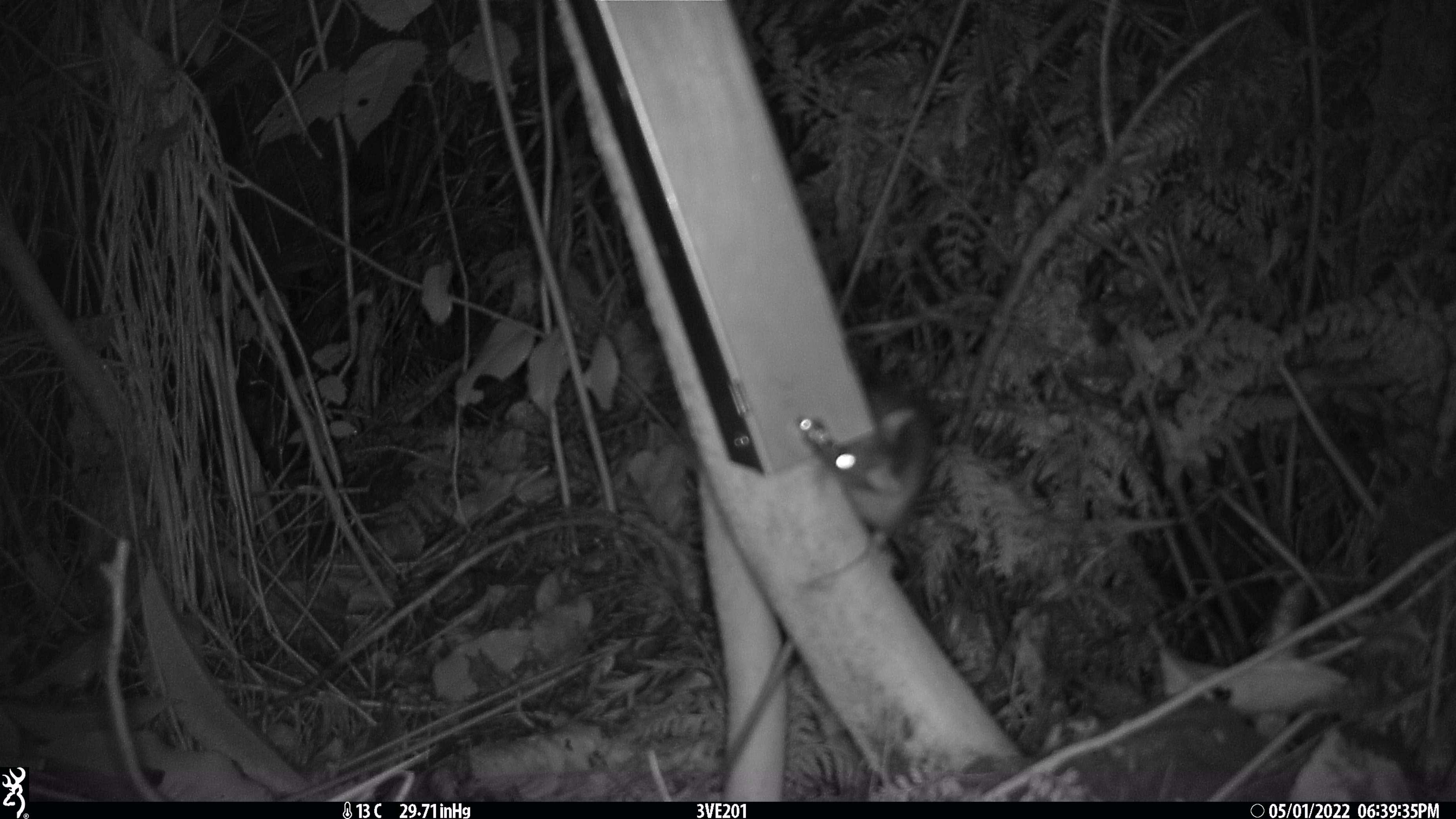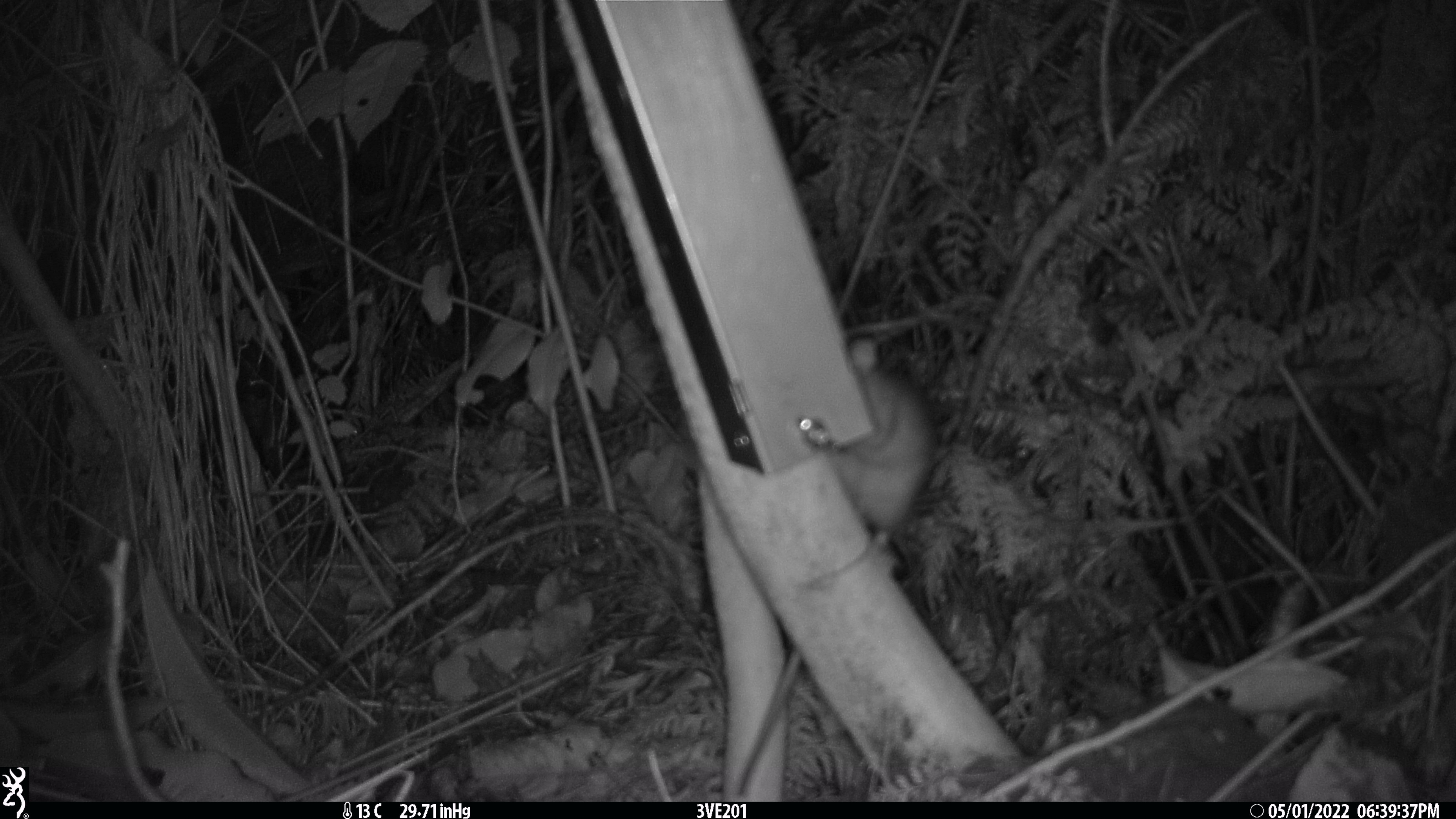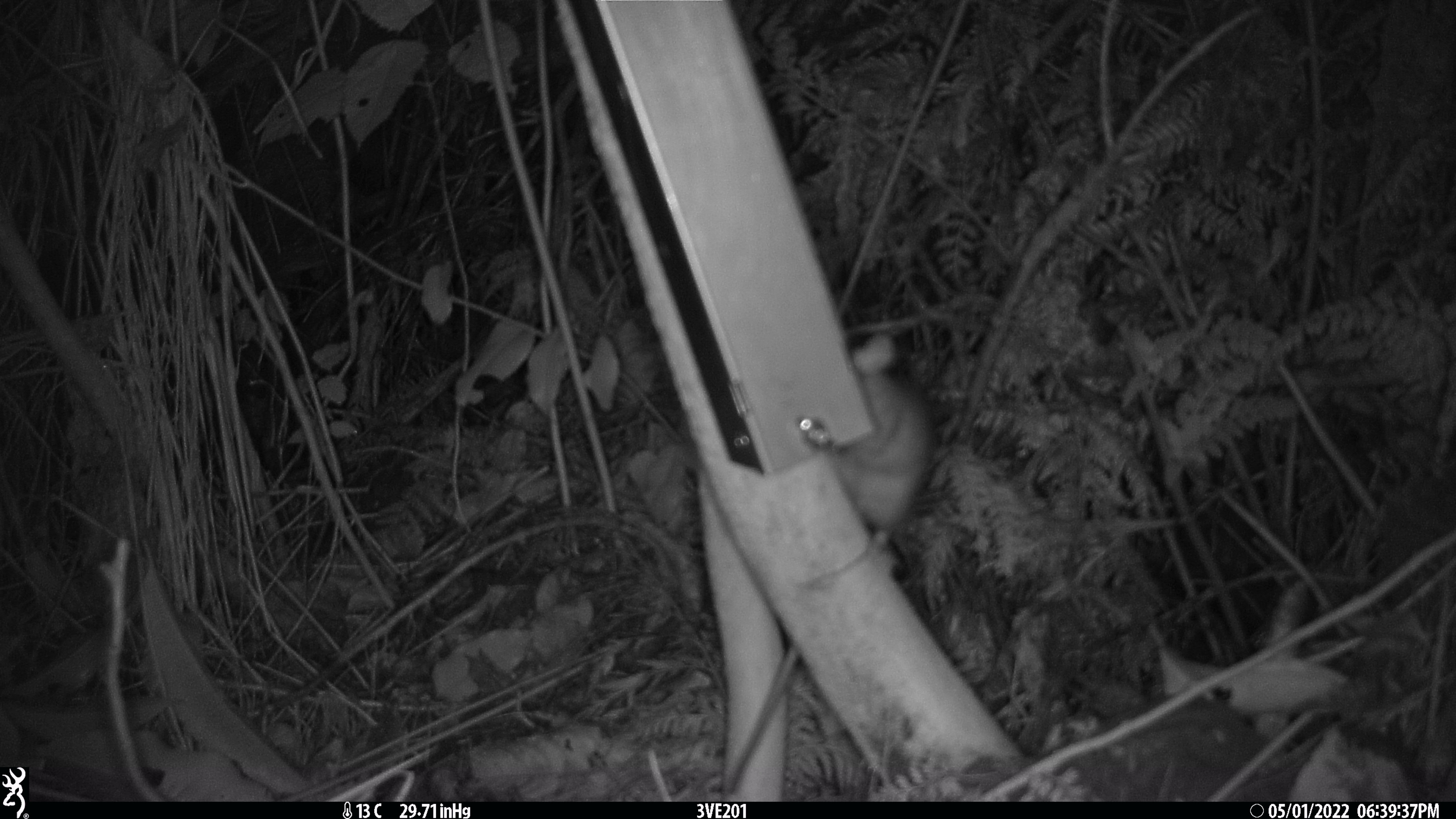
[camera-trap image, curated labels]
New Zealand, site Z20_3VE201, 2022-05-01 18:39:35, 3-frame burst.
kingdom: Animalia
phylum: Chordata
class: Mammalia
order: Rodentia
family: Muridae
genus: Rattus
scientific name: Rattus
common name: rat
Rat (Rattus).